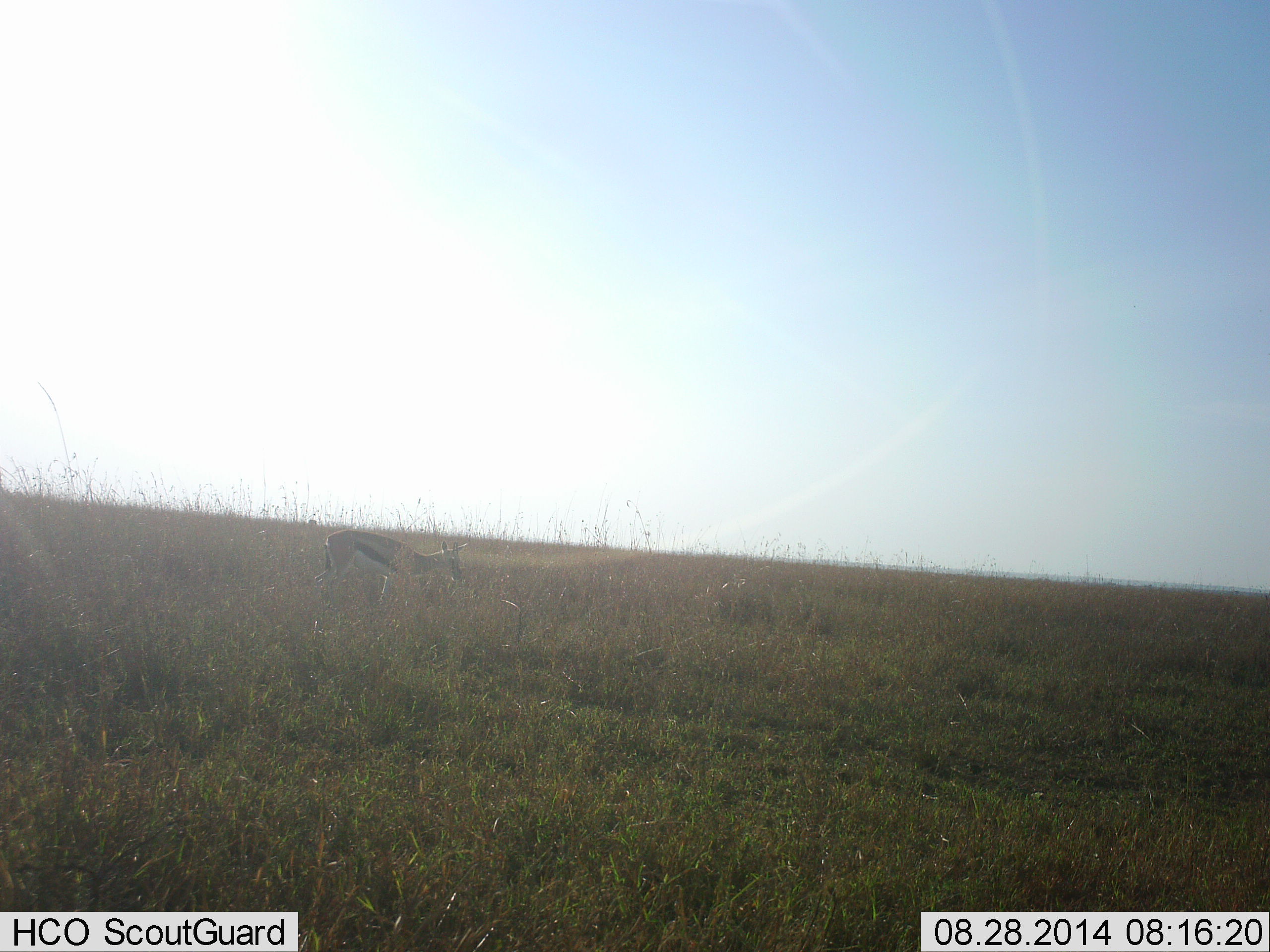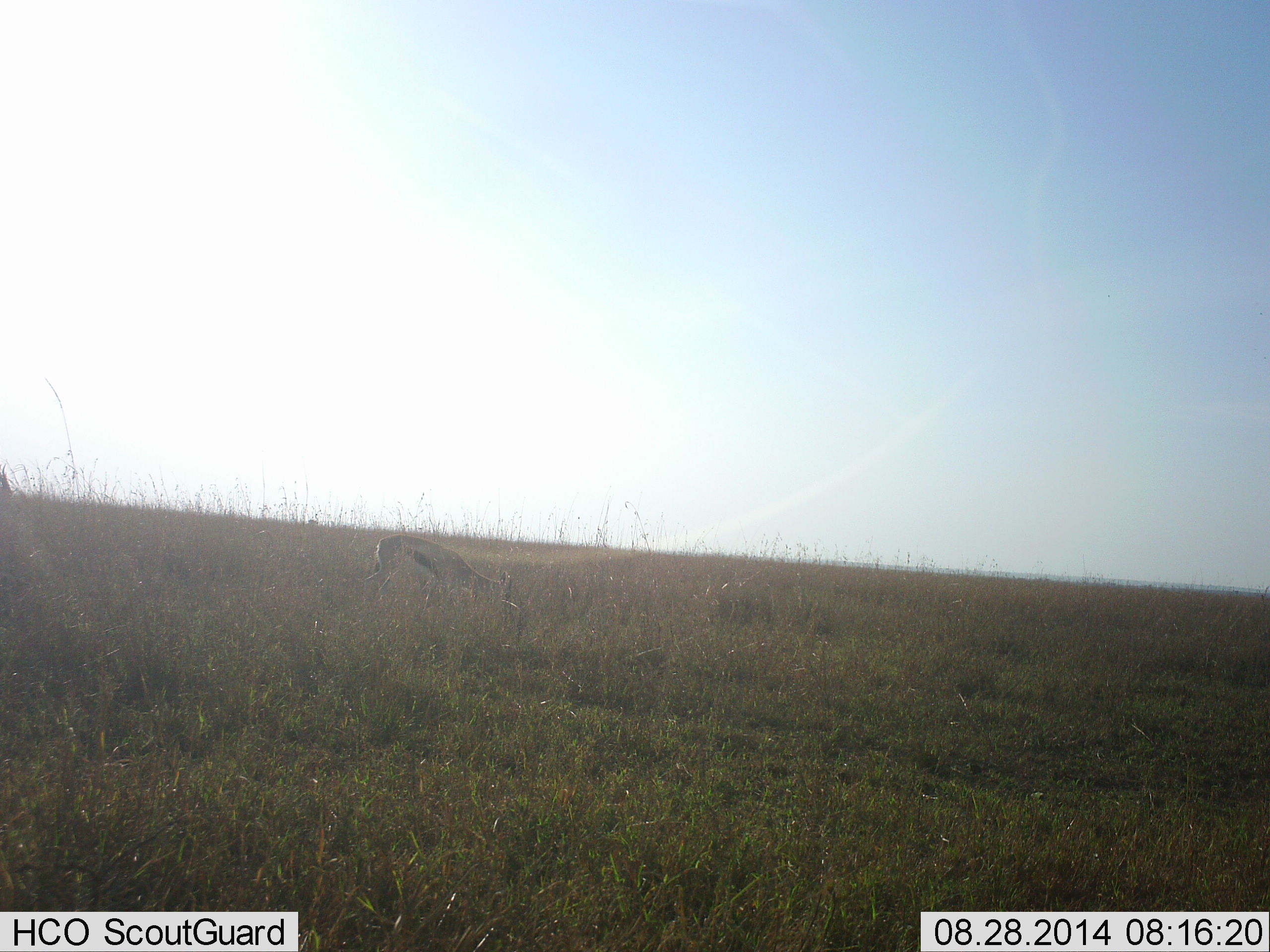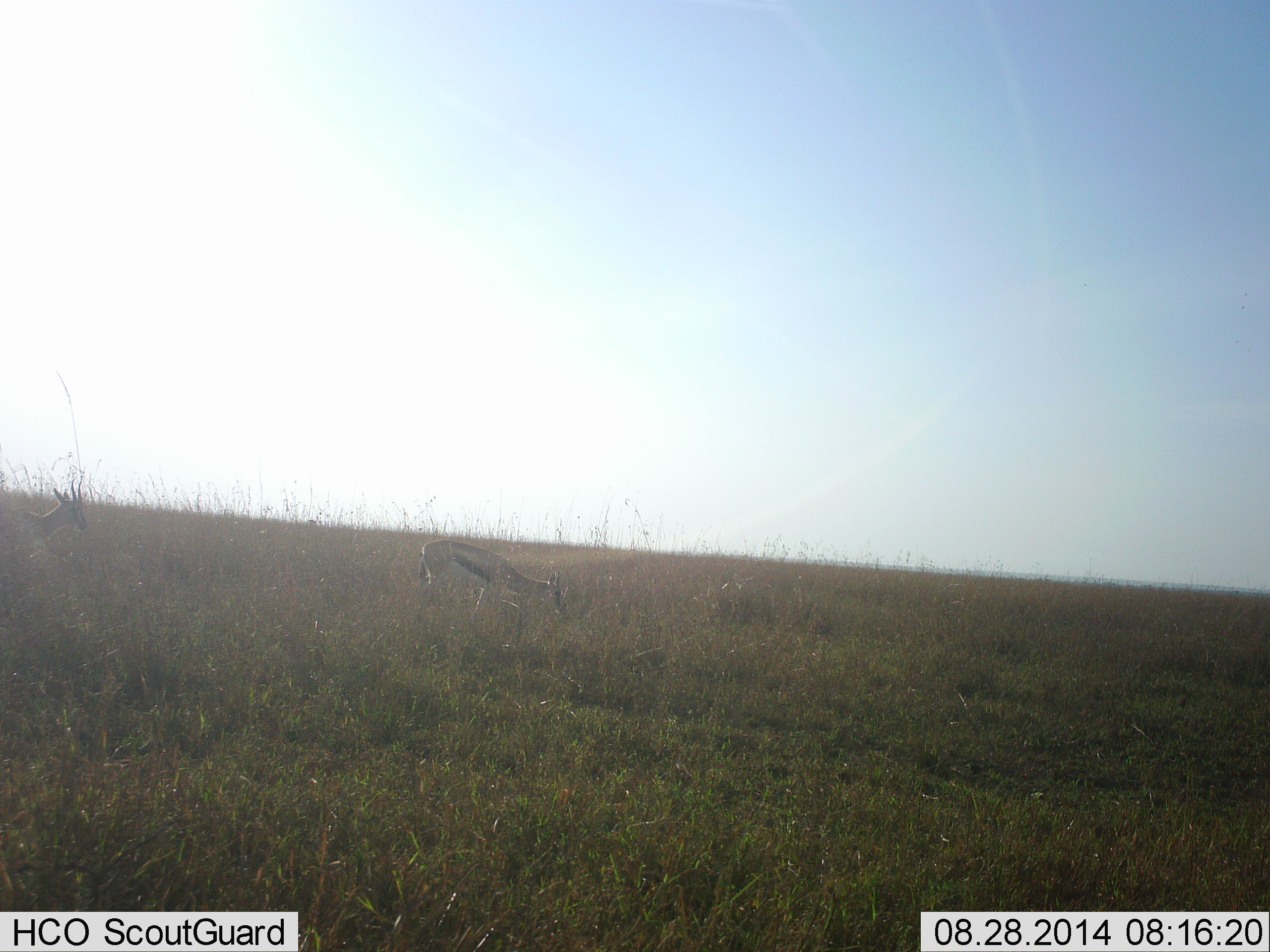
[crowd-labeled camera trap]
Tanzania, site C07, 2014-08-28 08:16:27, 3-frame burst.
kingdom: Animalia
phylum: Chordata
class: Mammalia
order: Artiodactyla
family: Bovidae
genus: Eudorcas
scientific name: Eudorcas thomsonii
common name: thomson's gazelle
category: gazellethomsons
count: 2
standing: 10%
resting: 0%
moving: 60%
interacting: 0%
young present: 0%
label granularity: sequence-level